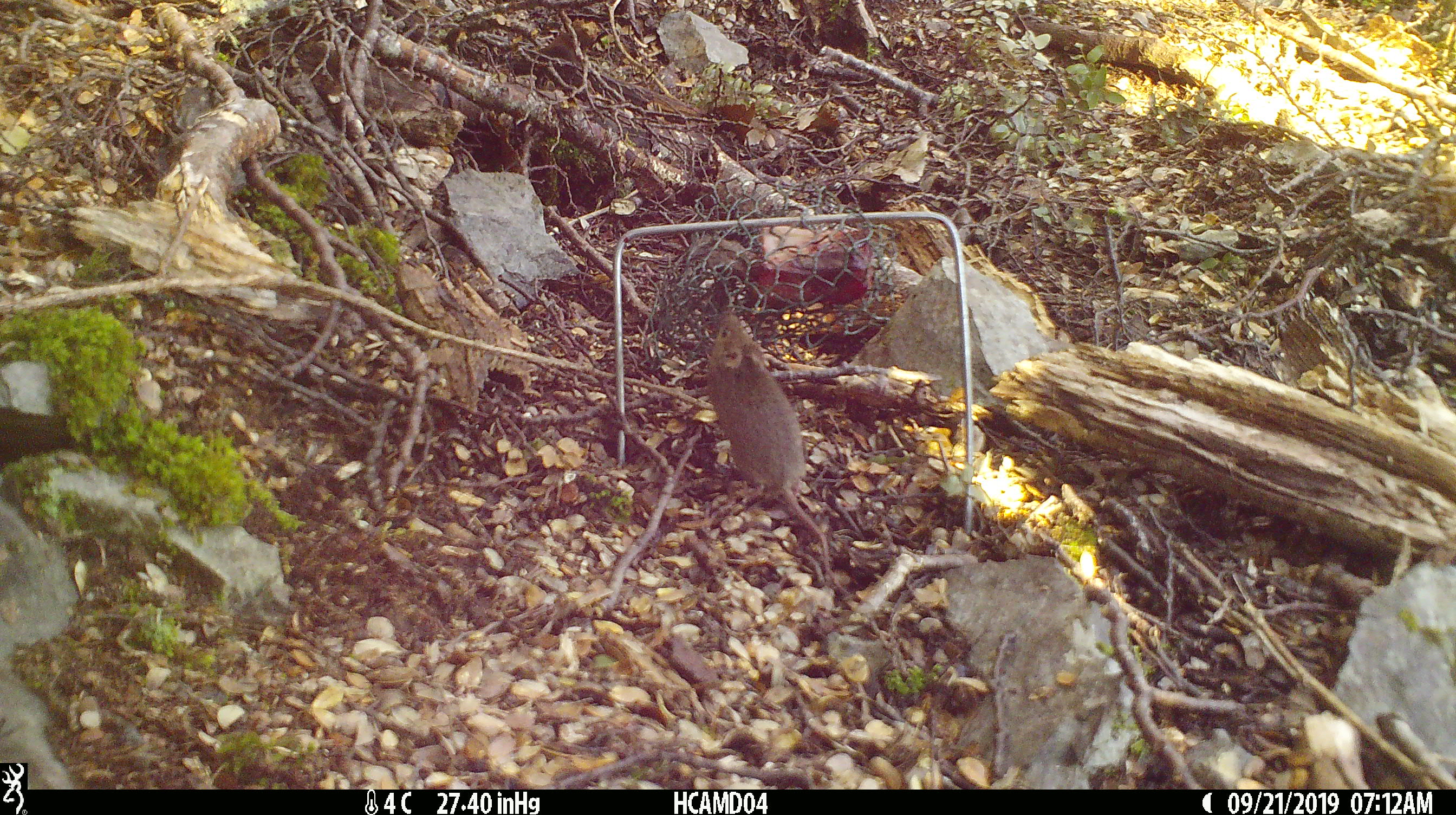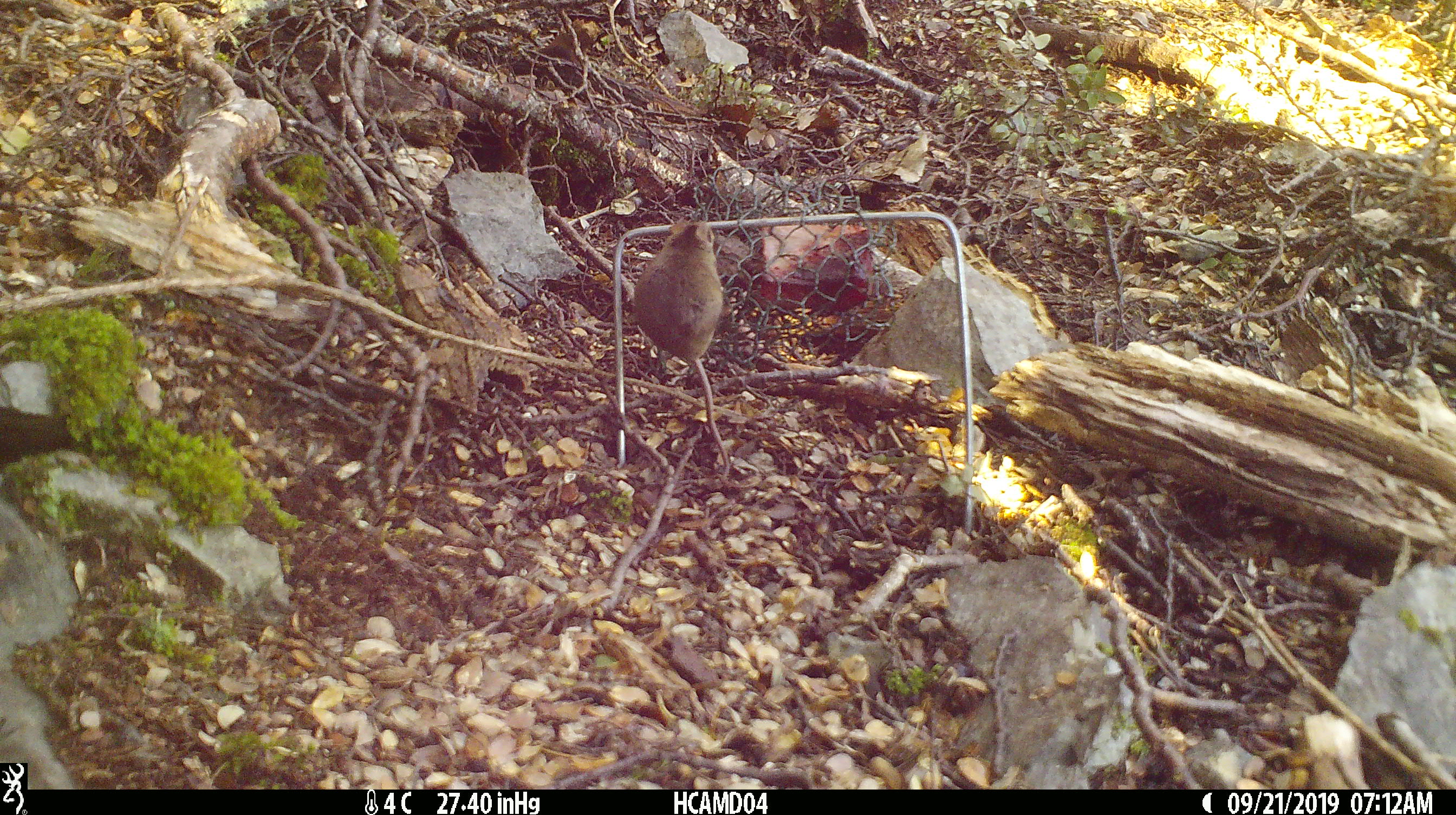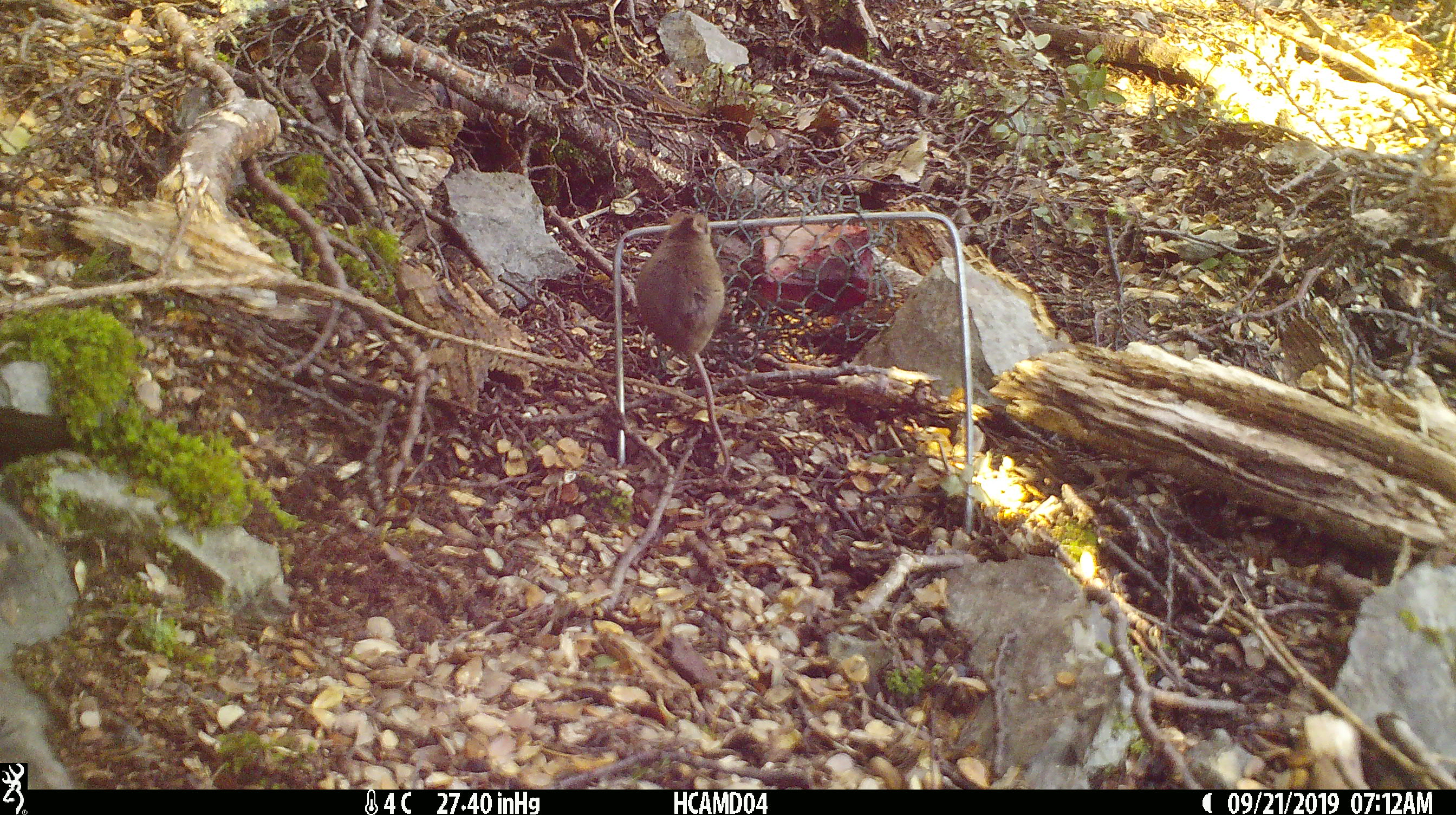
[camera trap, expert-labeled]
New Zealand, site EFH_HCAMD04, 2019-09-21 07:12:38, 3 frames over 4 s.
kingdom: Animalia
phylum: Chordata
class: Mammalia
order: Rodentia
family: Muridae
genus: Mus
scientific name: Mus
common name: mouse